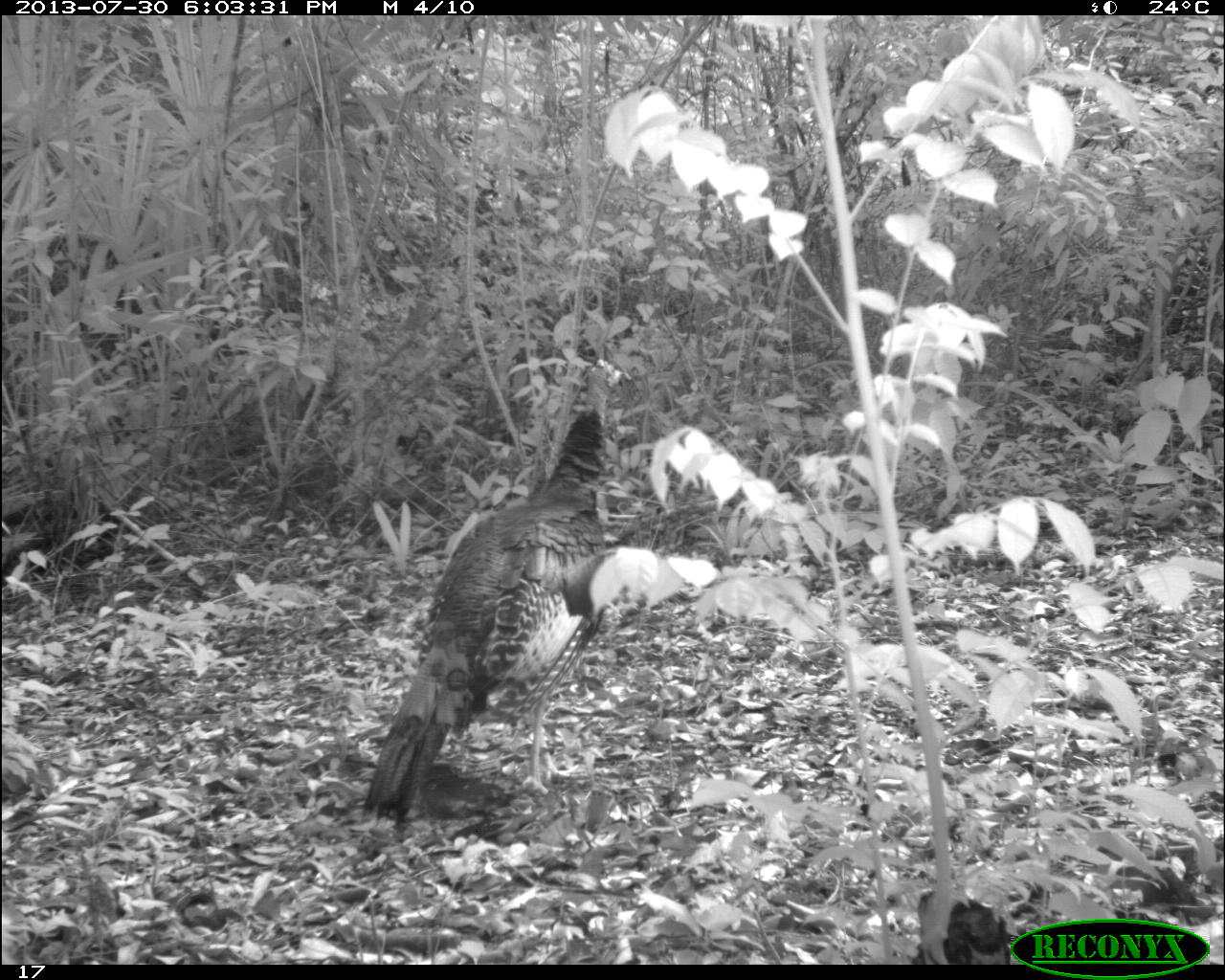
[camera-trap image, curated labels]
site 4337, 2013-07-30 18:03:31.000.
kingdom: Animalia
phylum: Chordata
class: Aves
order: Galliformes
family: Phasianidae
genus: Meleagris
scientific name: Meleagris ocellata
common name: ocellated turkey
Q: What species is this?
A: Meleagris ocellata (ocellated turkey).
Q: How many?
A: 2.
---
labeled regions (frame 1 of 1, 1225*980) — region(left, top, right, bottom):
meleagris ocellata: region(359, 358, 630, 818); region(906, 891, 1018, 965)